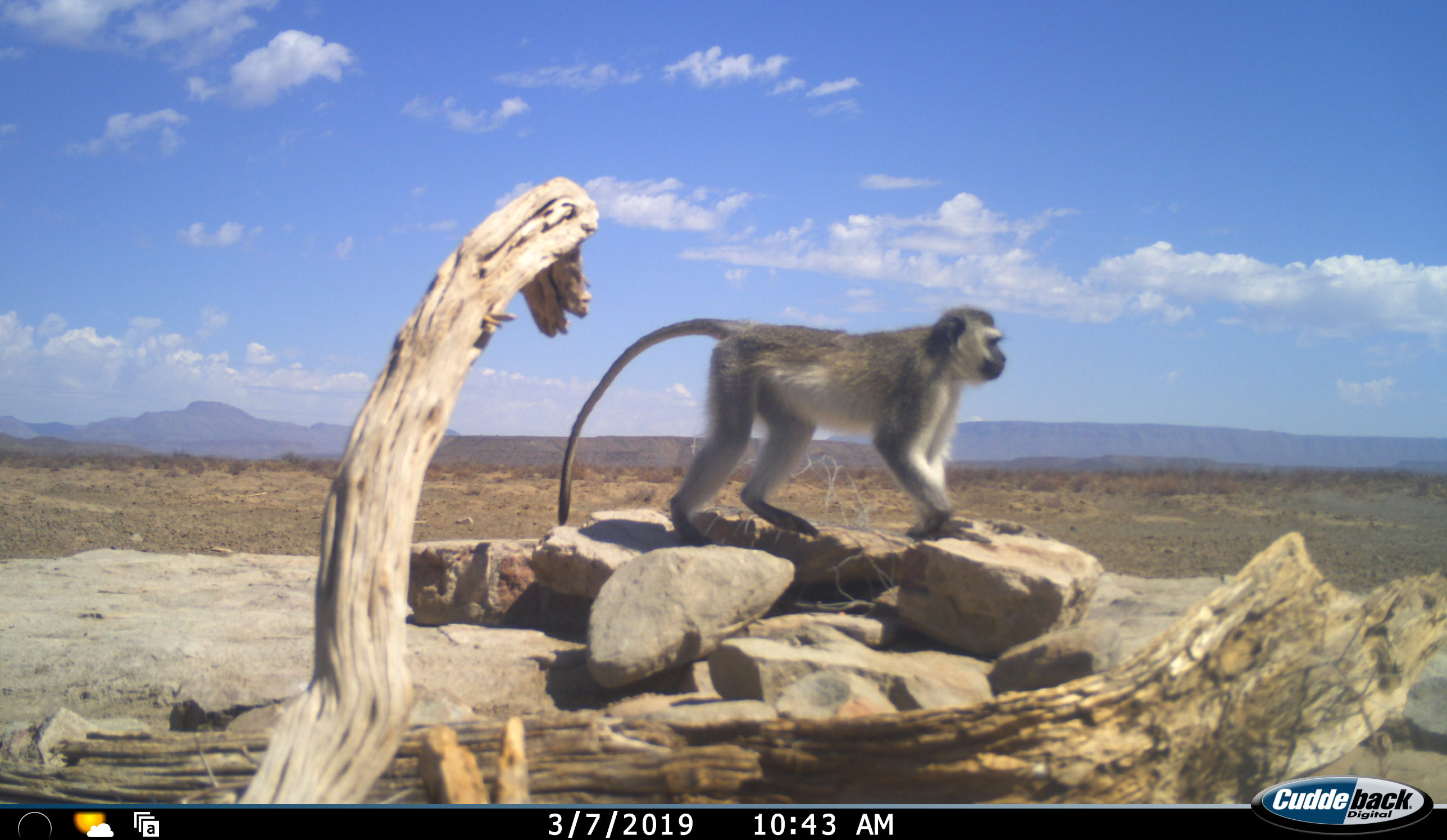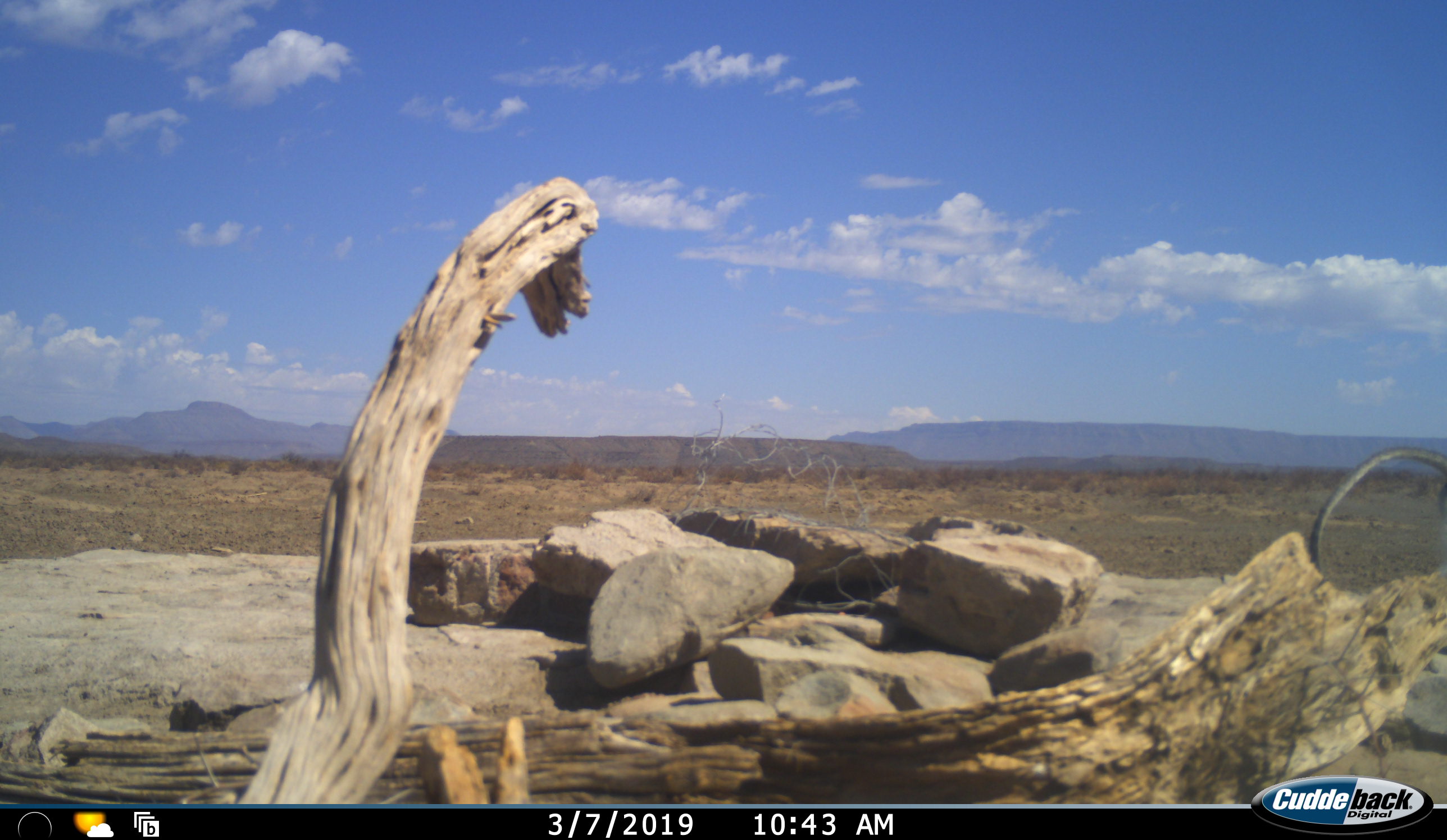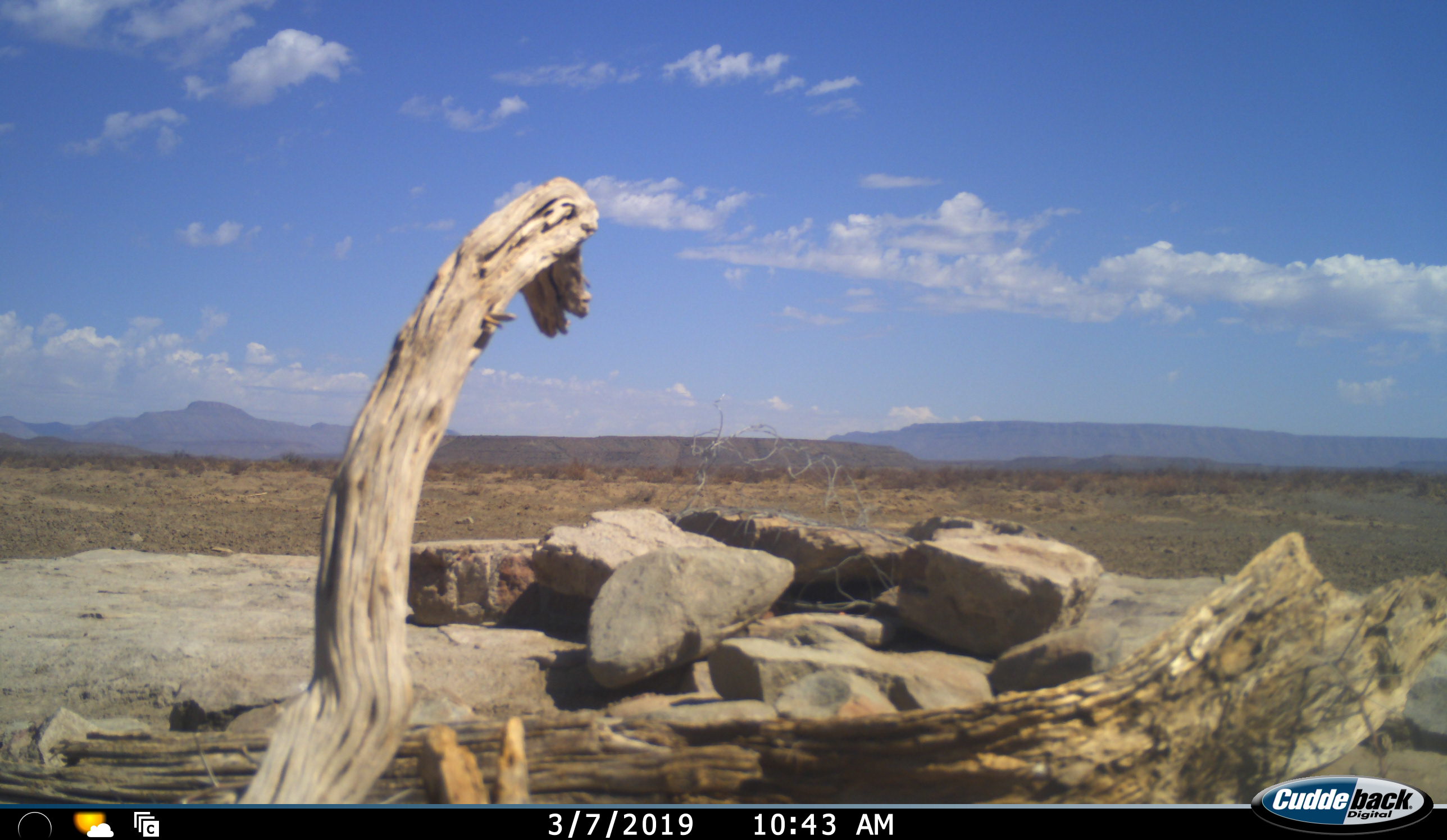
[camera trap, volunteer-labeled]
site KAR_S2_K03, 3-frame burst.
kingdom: Animalia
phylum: Chordata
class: Mammalia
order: Primates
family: Cercopithecidae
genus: Chlorocebus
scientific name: Chlorocebus pygerythrus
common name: vervet monkey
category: monkeyvervet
Monkeyvervet (vervet monkey) (Chlorocebus pygerythrus), count 1. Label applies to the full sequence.